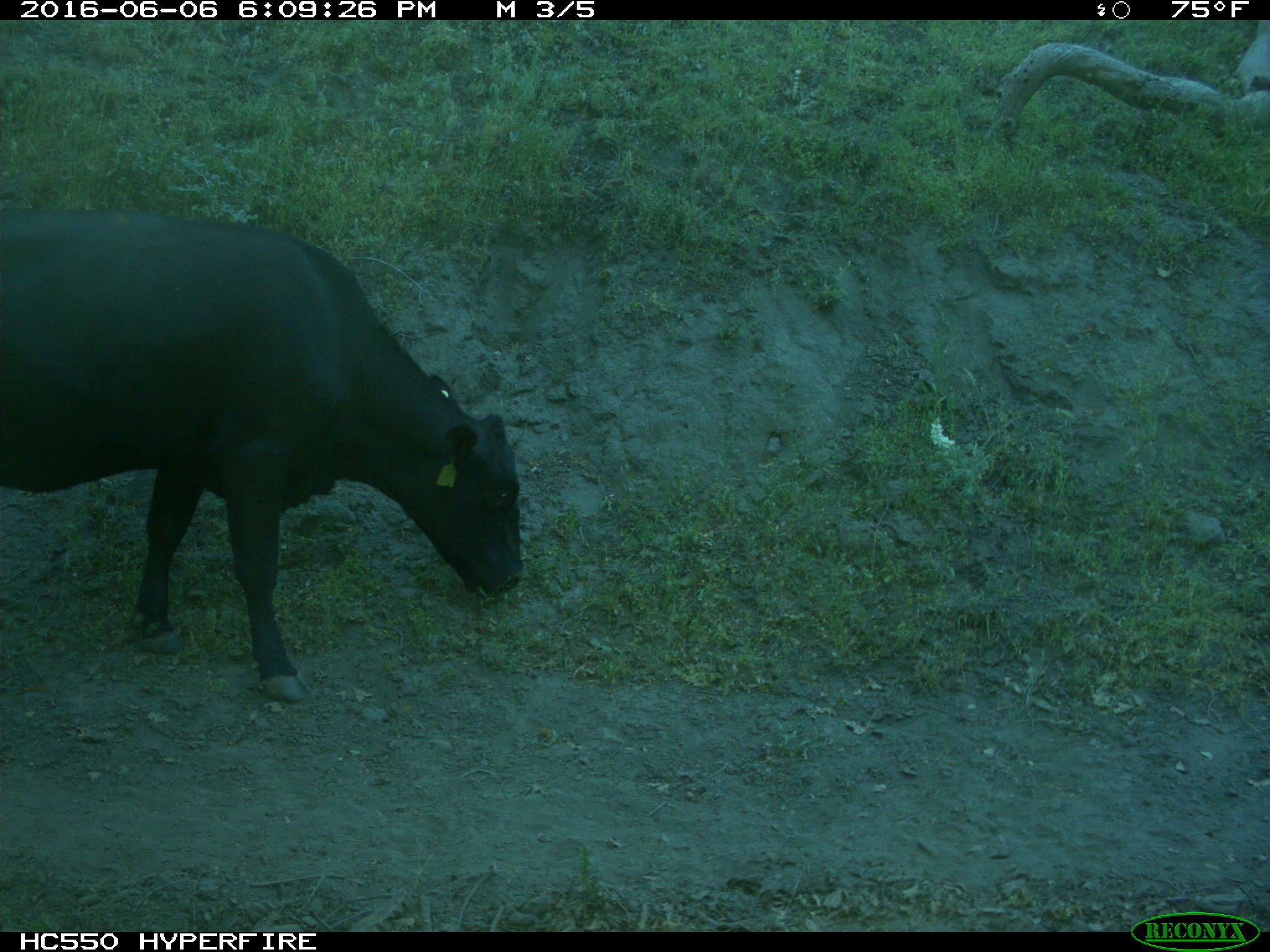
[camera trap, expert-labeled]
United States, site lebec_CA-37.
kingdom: Animalia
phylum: Chordata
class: Mammalia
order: Artiodactyla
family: Bovidae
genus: Bos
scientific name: Bos taurus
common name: domestic cow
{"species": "Bos taurus (domestic cow)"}